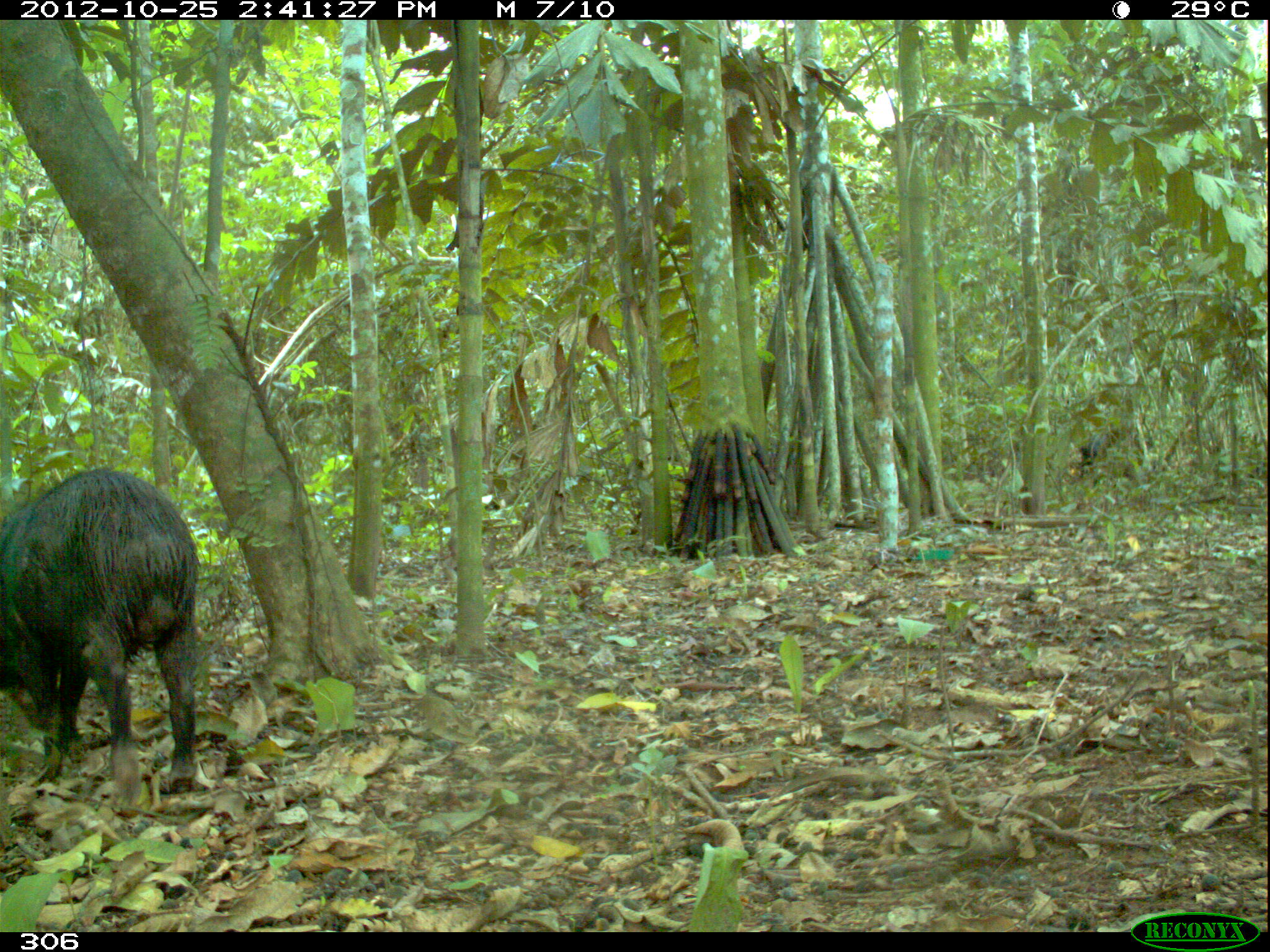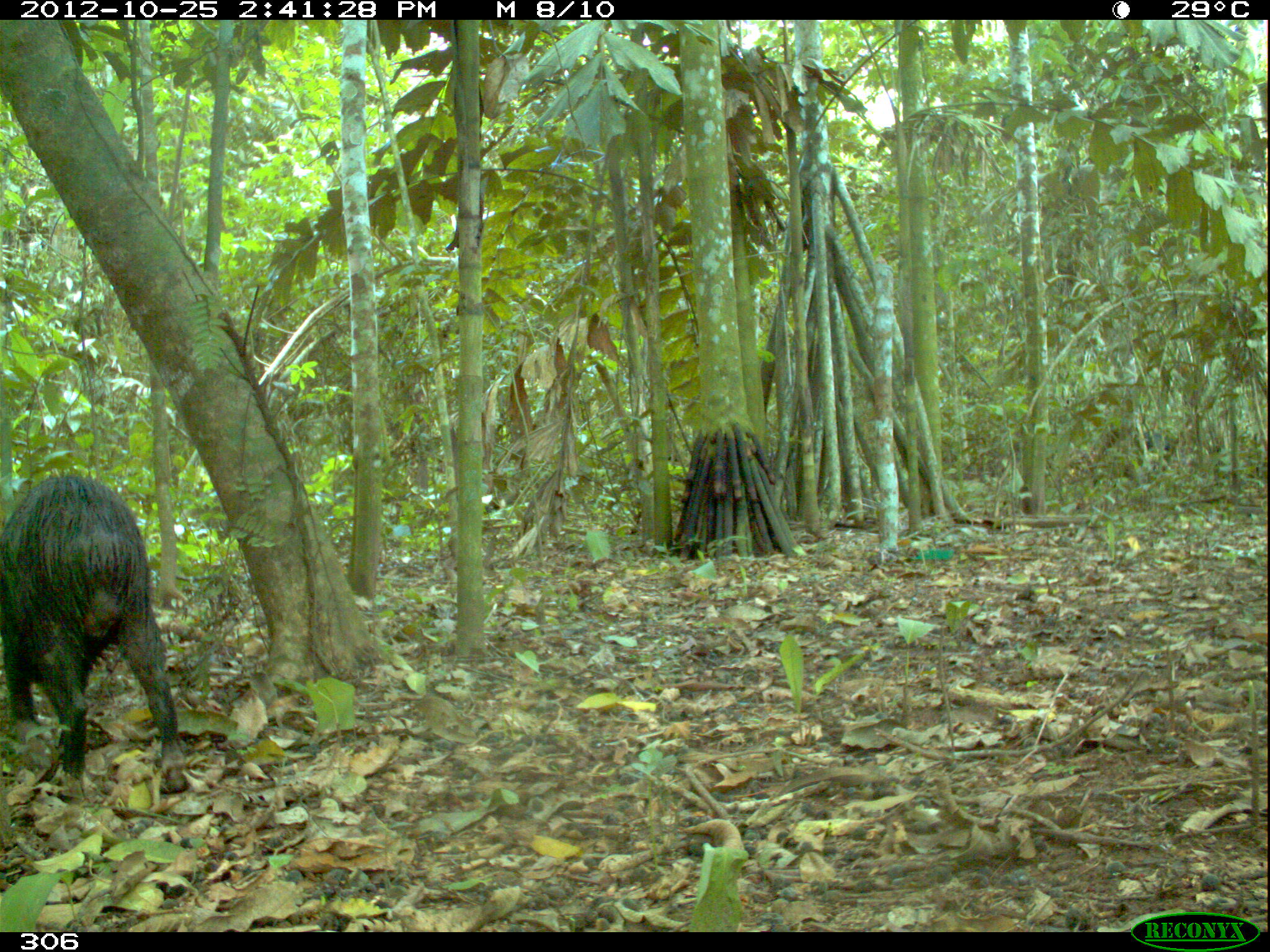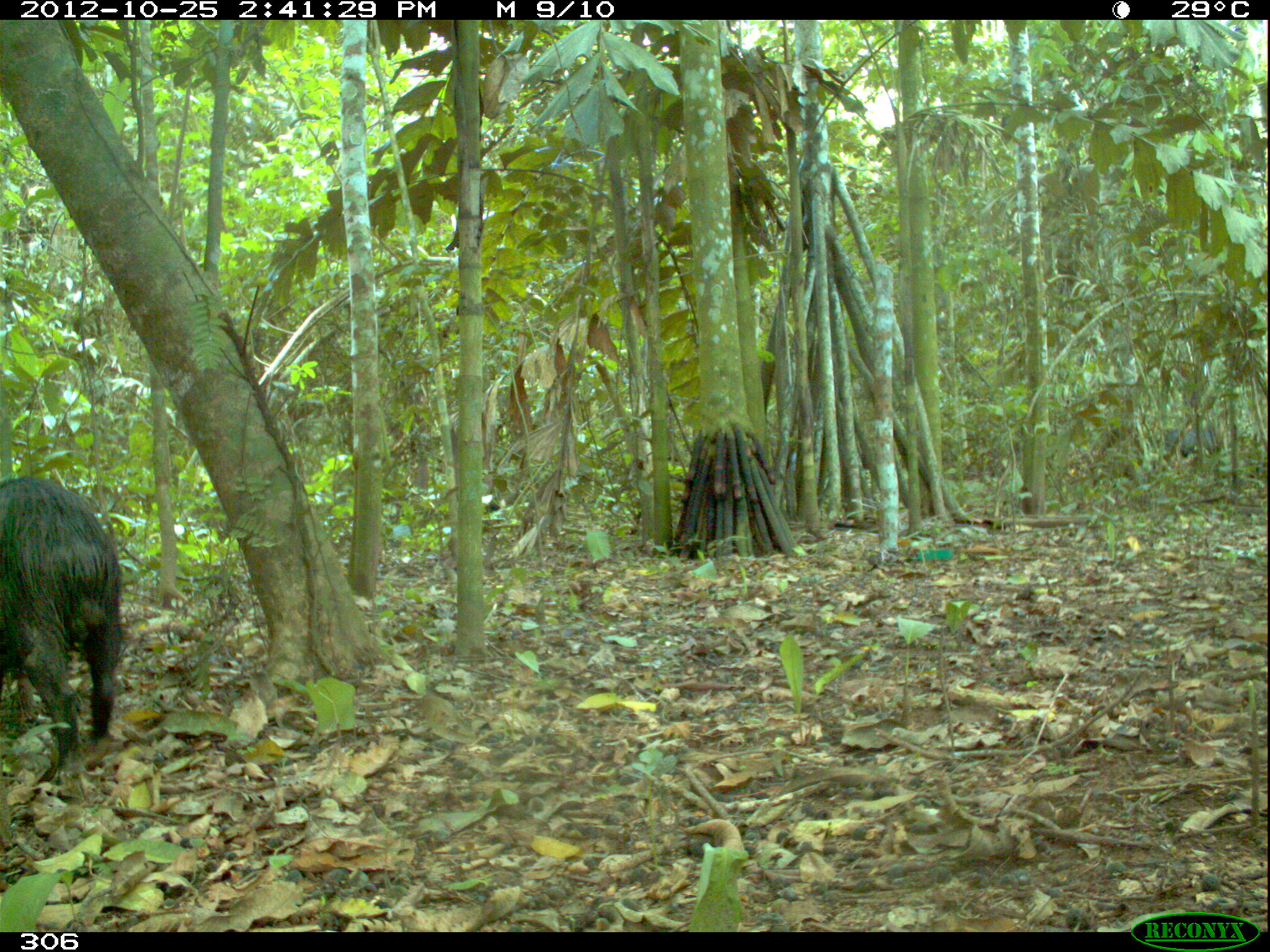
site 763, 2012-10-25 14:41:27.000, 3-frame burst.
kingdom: Animalia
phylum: Chordata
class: Mammalia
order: Artiodactyla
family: Tayassuidae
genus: Tayassu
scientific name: Tayassu pecari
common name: white-lipped peccary